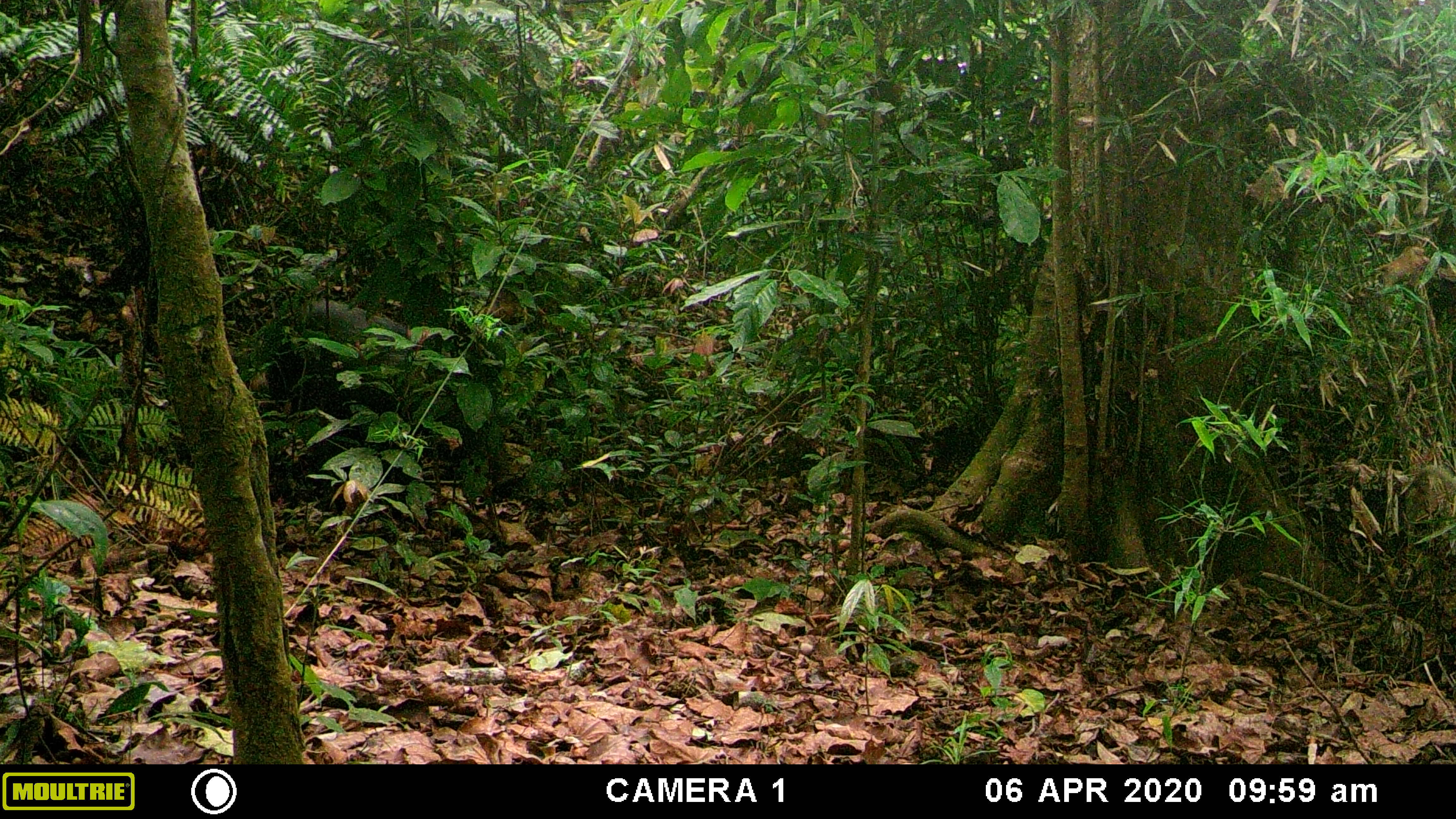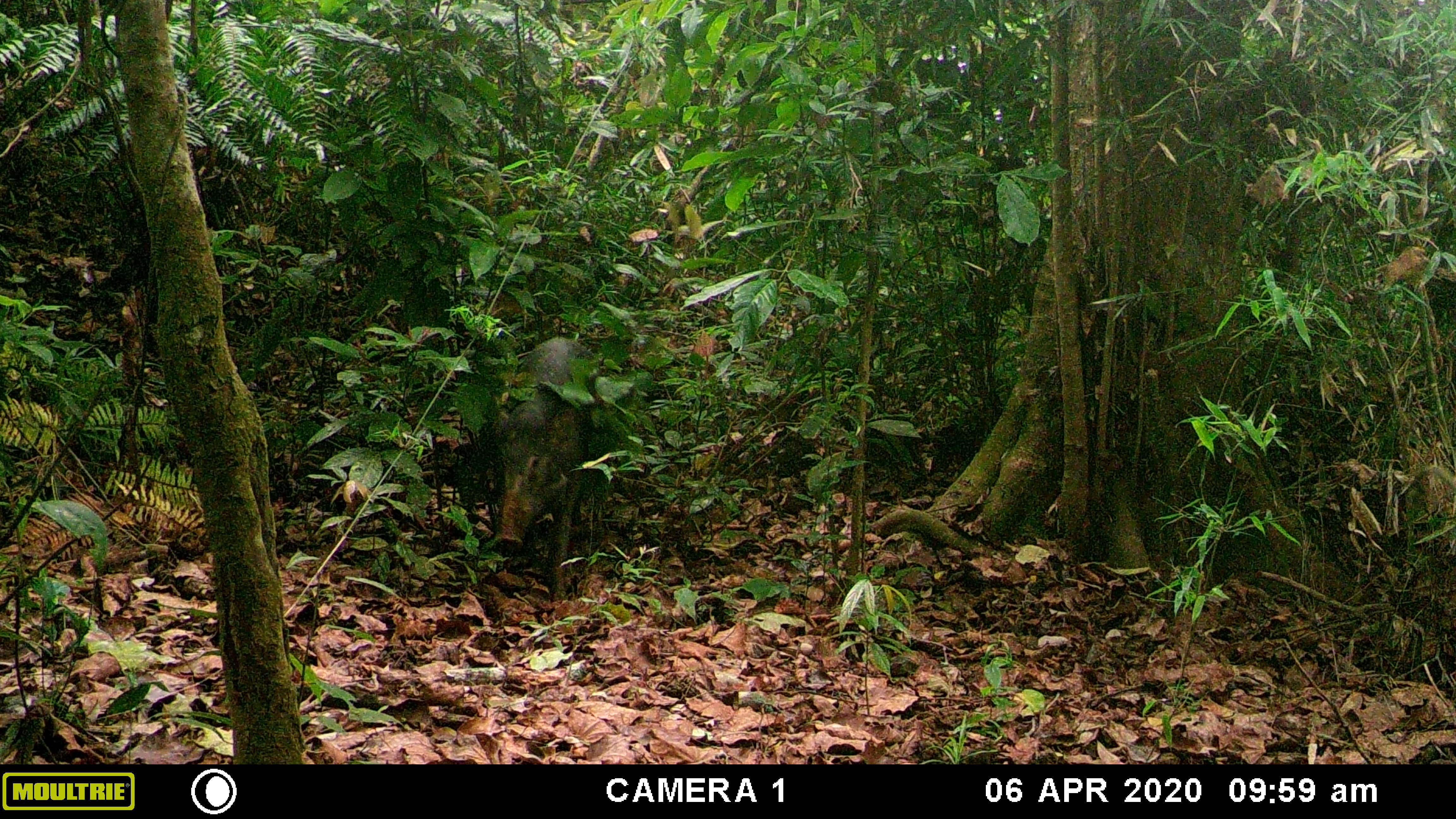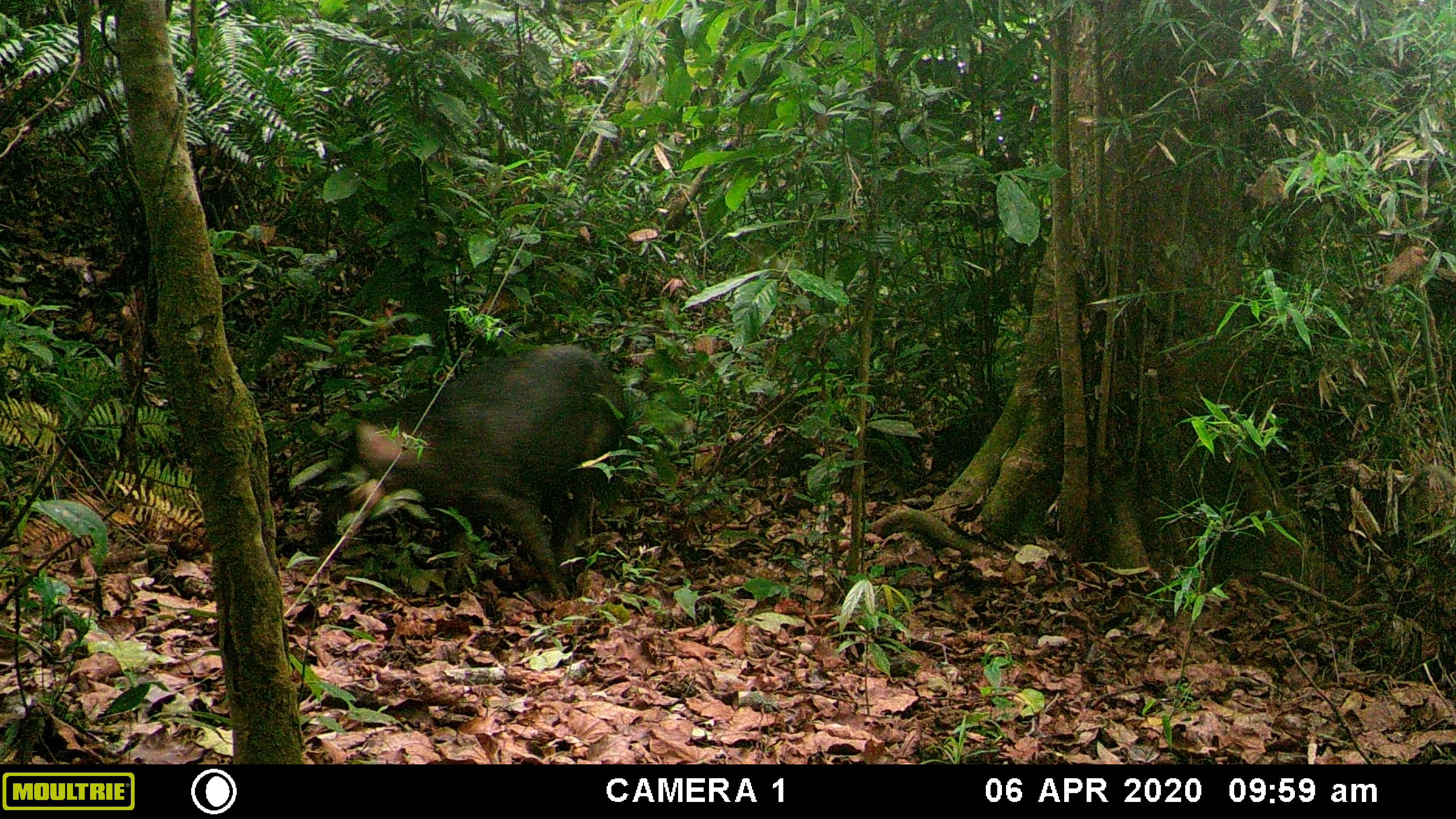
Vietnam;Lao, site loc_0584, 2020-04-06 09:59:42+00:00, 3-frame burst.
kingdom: Animalia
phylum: Chordata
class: Mammalia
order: Artiodactyla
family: Suidae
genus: Sus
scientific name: Sus scrofa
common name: eurasian wild pig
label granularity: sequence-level